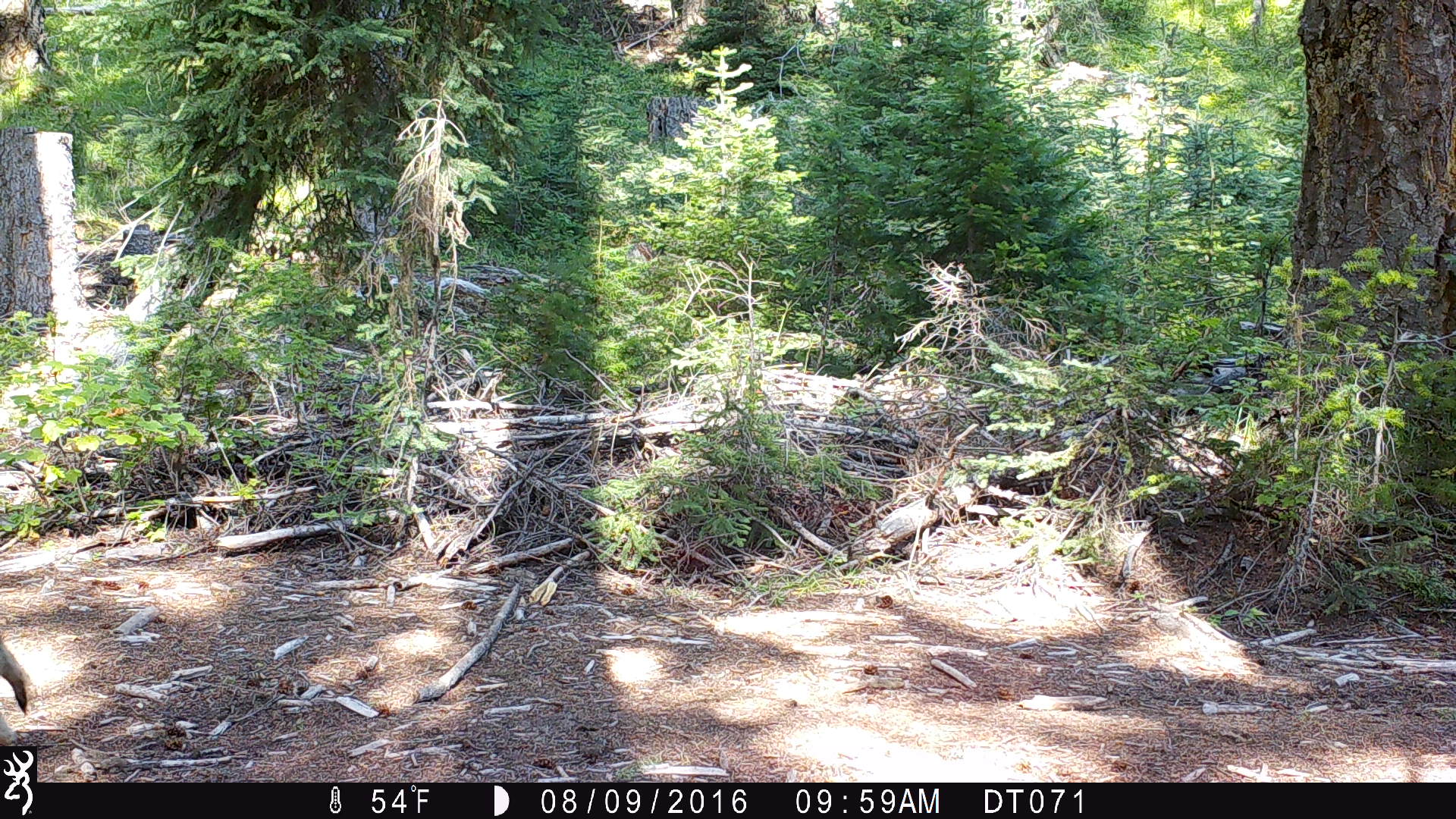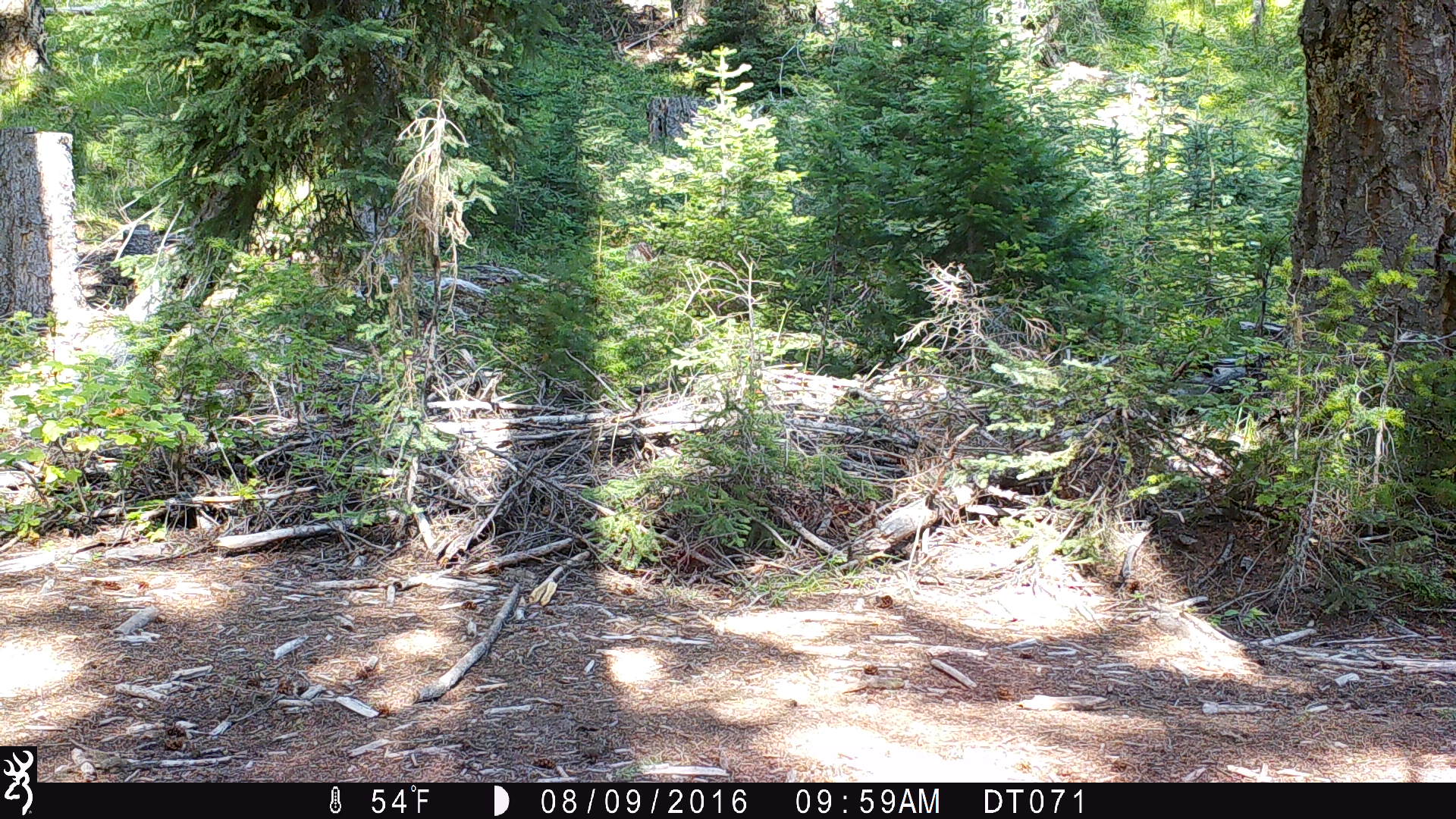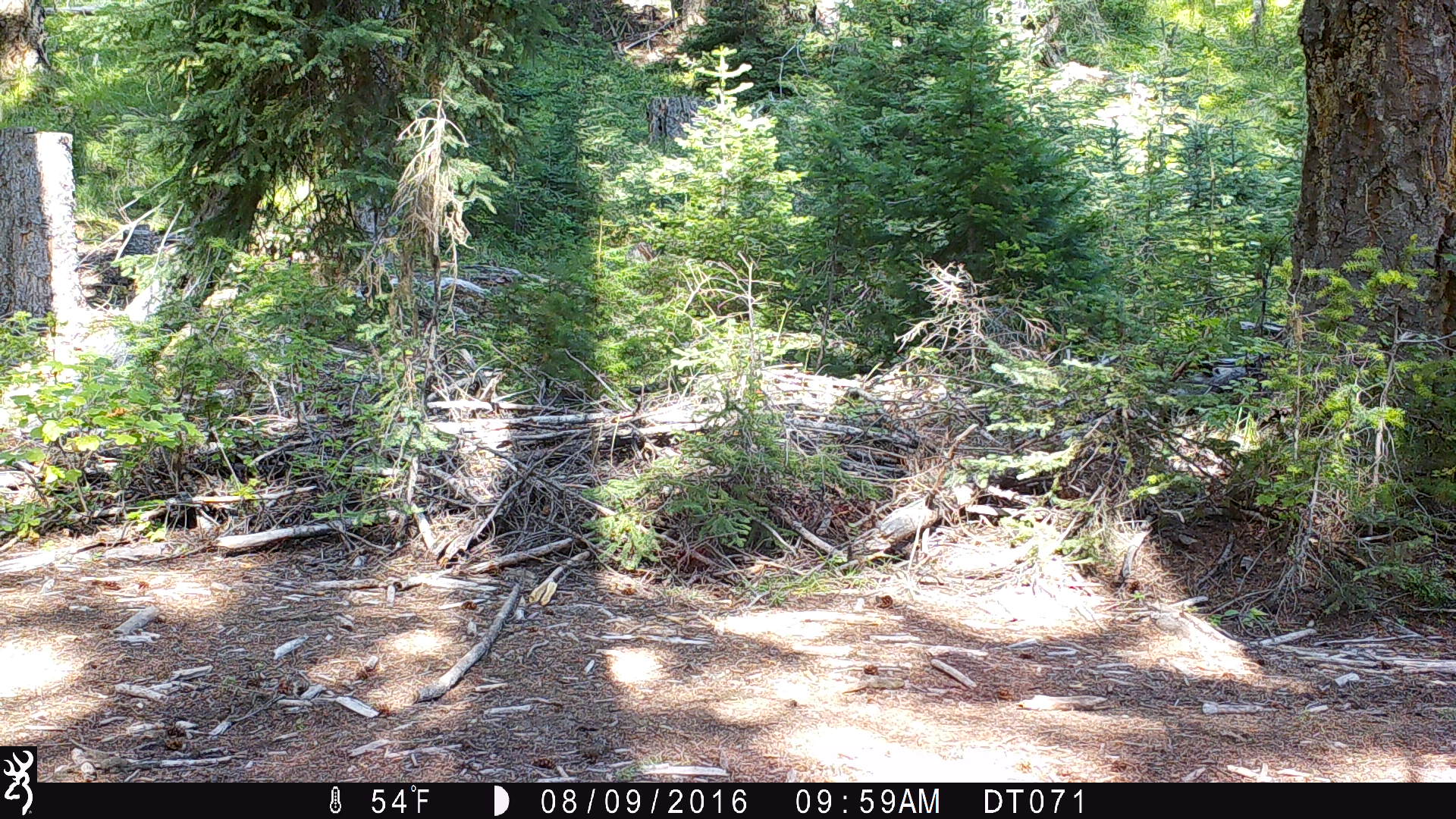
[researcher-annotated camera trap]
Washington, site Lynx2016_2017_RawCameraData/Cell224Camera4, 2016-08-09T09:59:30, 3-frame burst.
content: unidentified animal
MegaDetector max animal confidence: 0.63